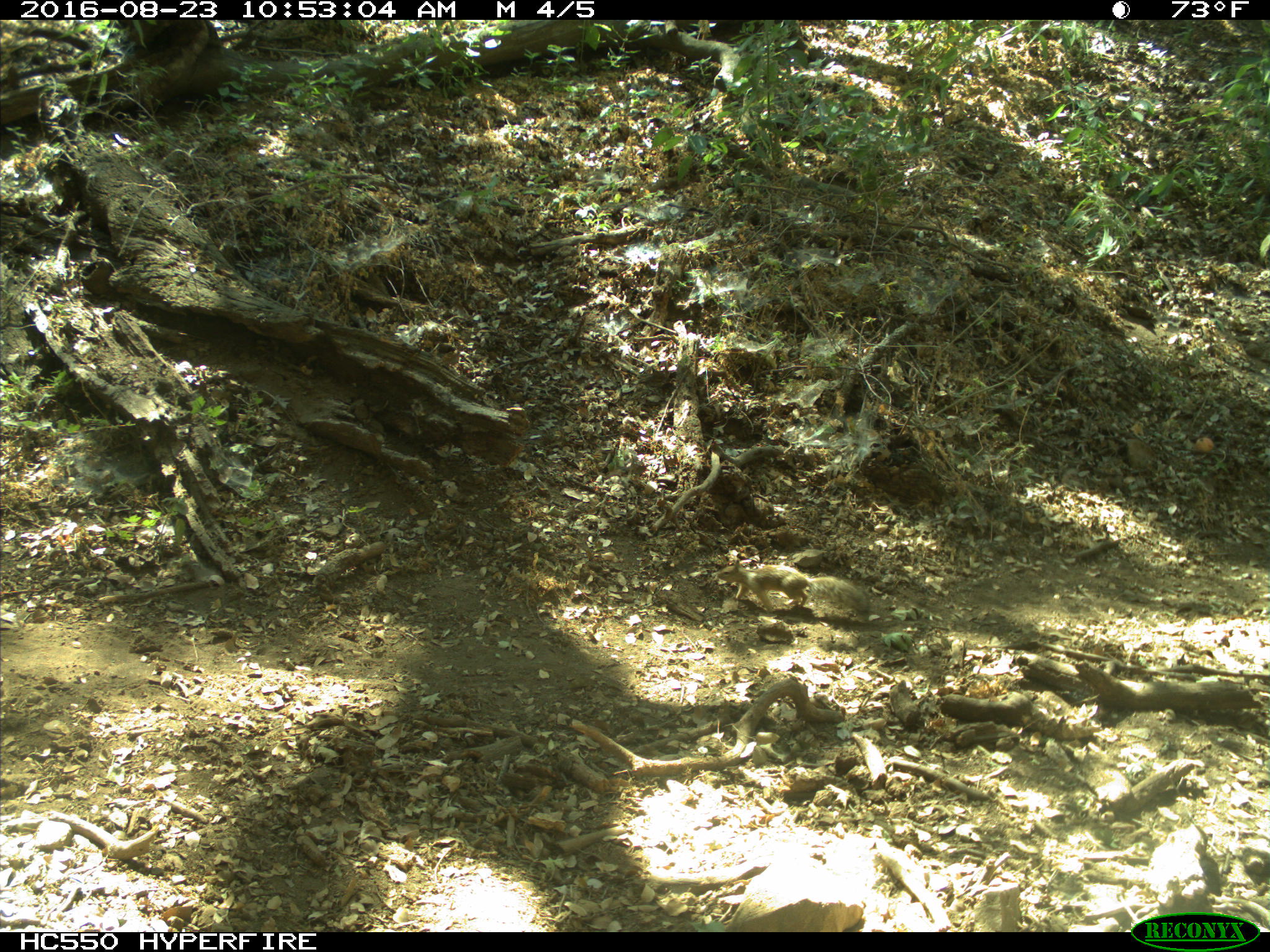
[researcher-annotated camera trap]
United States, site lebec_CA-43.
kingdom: Animalia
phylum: Chordata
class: Mammalia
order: Rodentia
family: Sciuridae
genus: Otospermophilus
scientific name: Otospermophilus beecheyi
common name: california ground squirrel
Otospermophilus beecheyi (california ground squirrel).